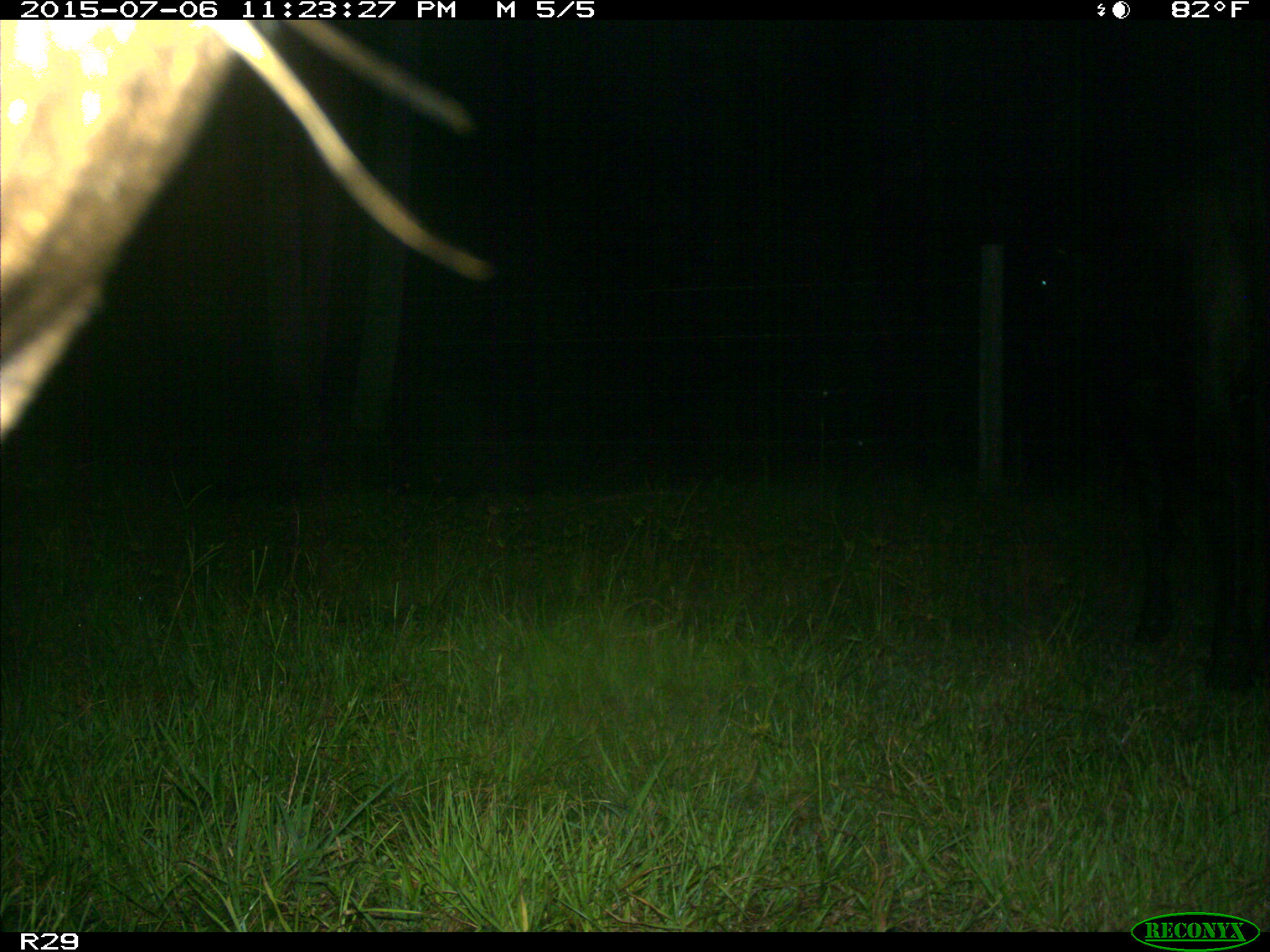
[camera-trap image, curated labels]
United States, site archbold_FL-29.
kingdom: Animalia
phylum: Chordata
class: Mammalia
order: Artiodactyla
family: Bovidae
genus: Bos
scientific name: Bos taurus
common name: domestic cow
Bos taurus (domestic cow).